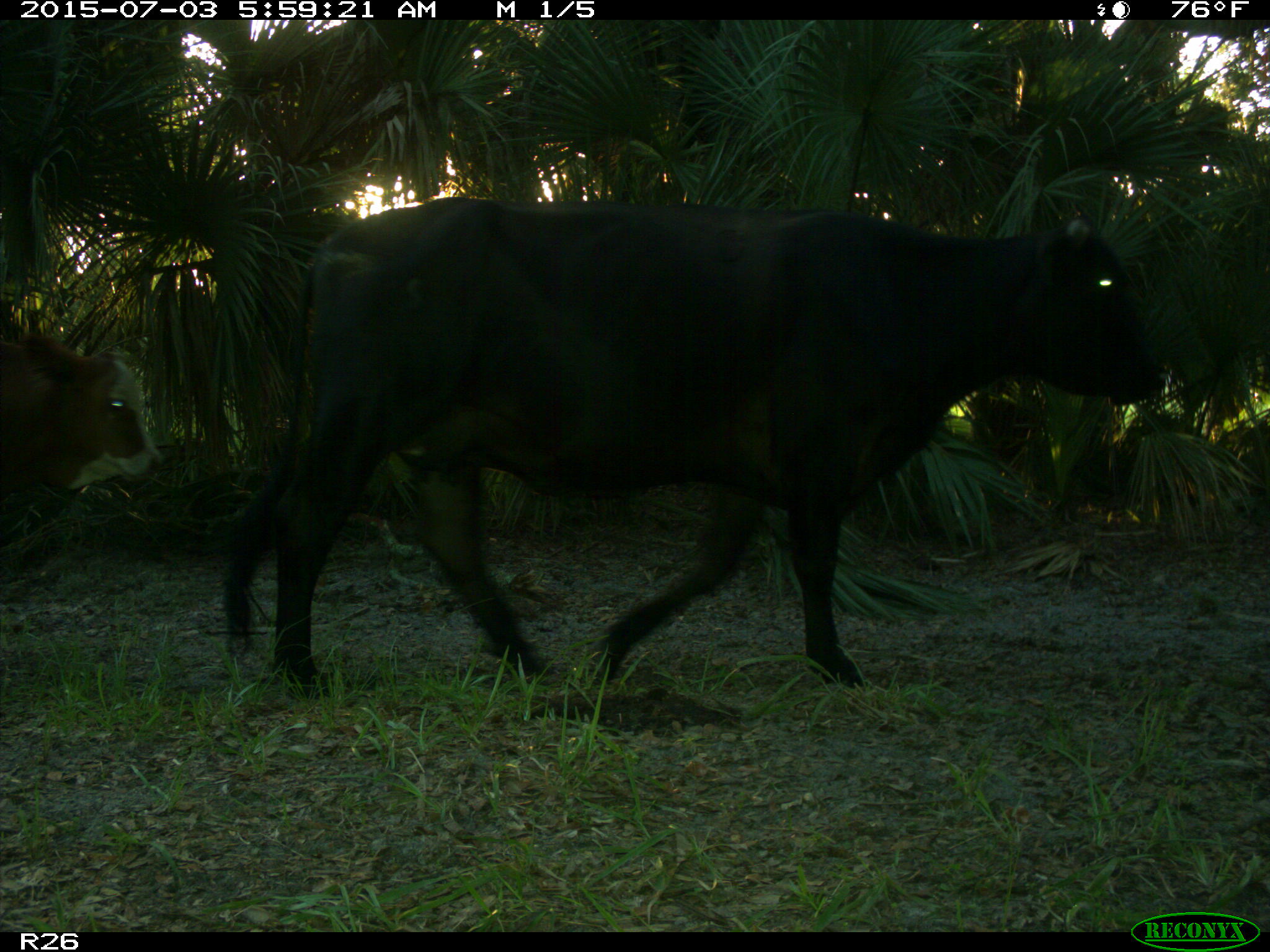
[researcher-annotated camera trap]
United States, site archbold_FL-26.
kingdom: Animalia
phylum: Chordata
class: Mammalia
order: Artiodactyla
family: Bovidae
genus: Bos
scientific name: Bos taurus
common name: domestic cow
Bos taurus (domestic cow).